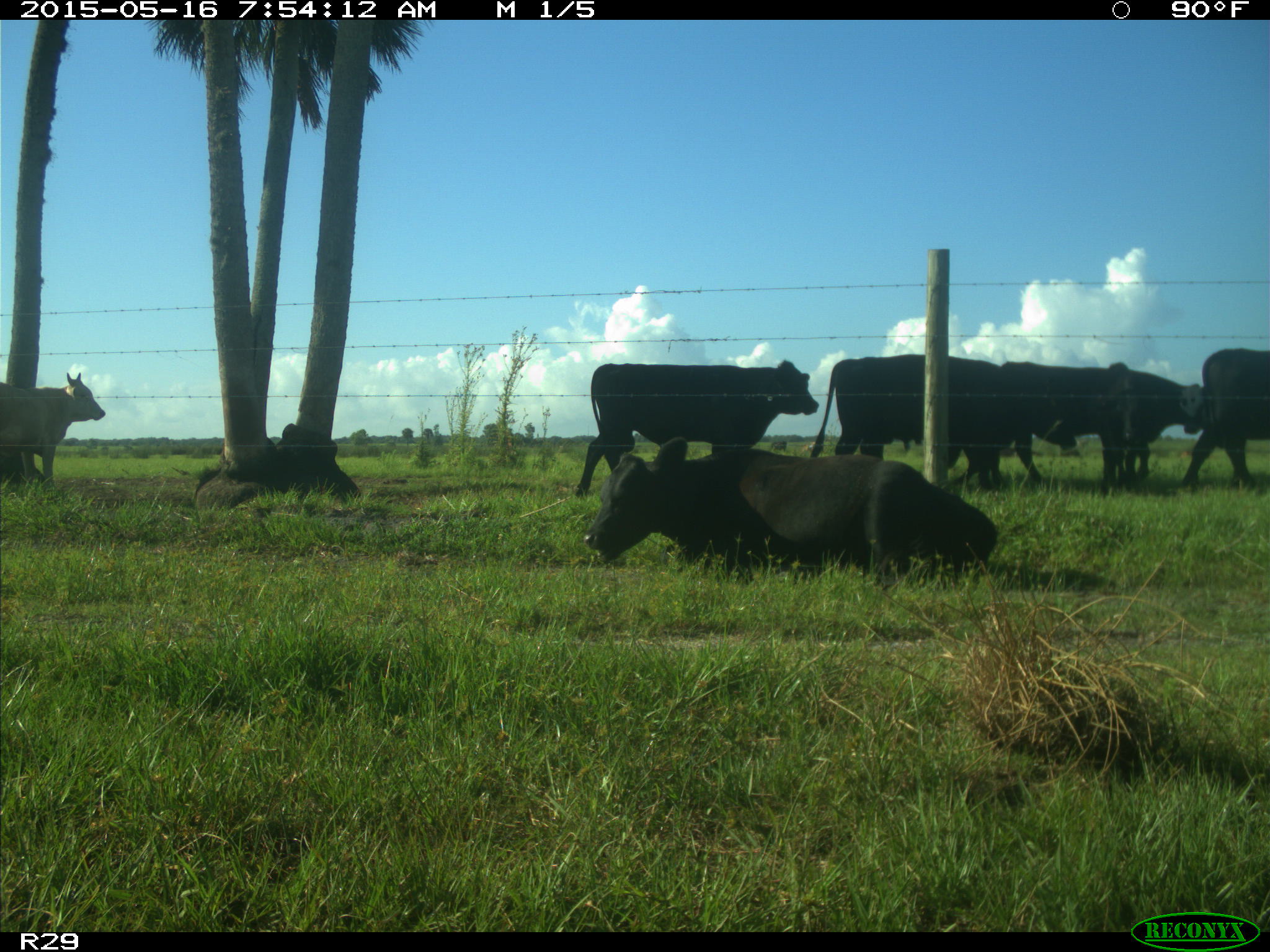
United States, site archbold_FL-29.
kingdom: Animalia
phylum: Chordata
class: Mammalia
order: Artiodactyla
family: Bovidae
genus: Bos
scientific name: Bos taurus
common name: domestic cow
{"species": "Bos taurus (domestic cow)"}